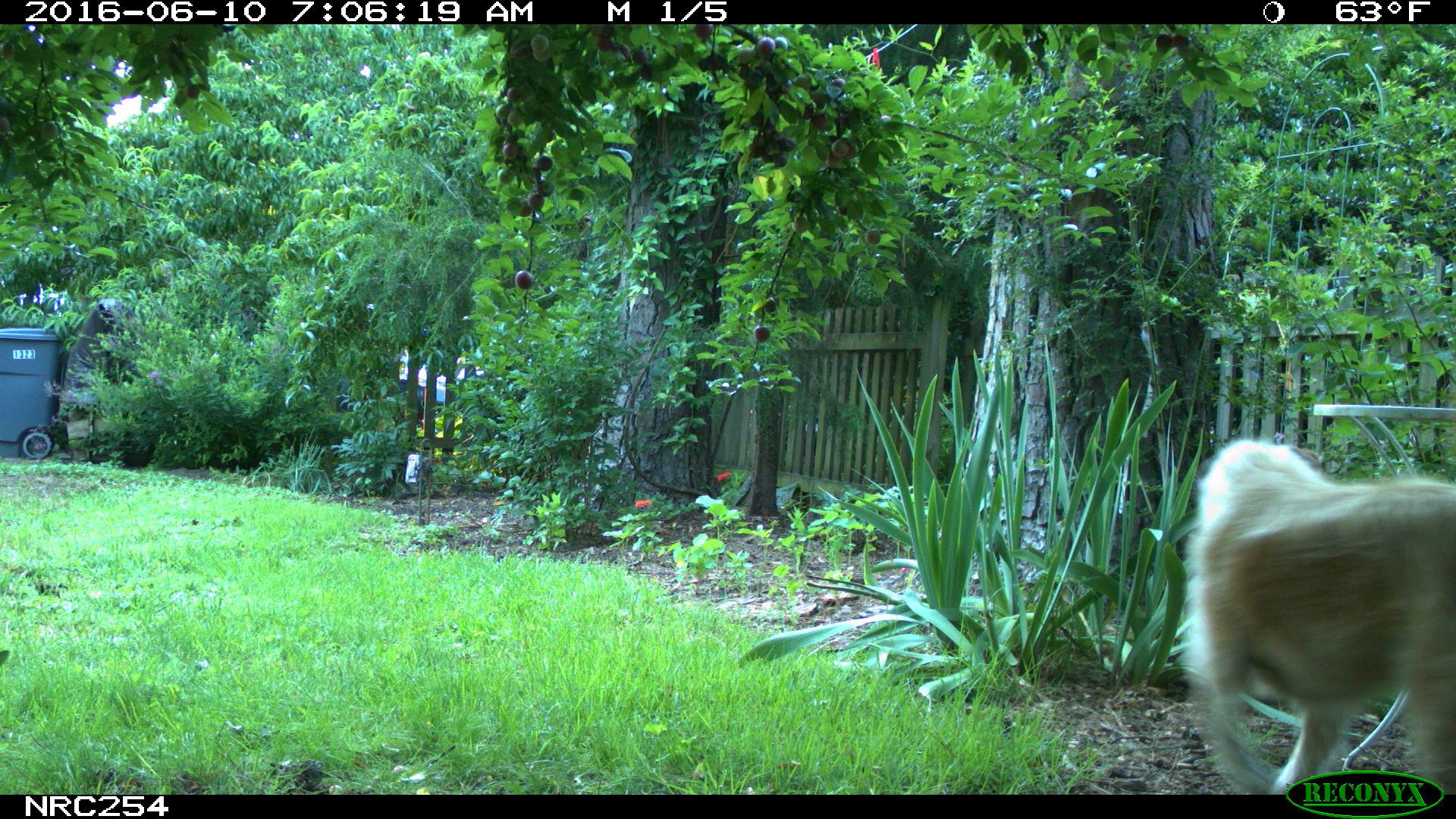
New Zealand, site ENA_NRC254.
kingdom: Animalia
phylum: Chordata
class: Mammalia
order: Carnivora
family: Canidae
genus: Canis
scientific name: Canis familiaris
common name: domestic dog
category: dog